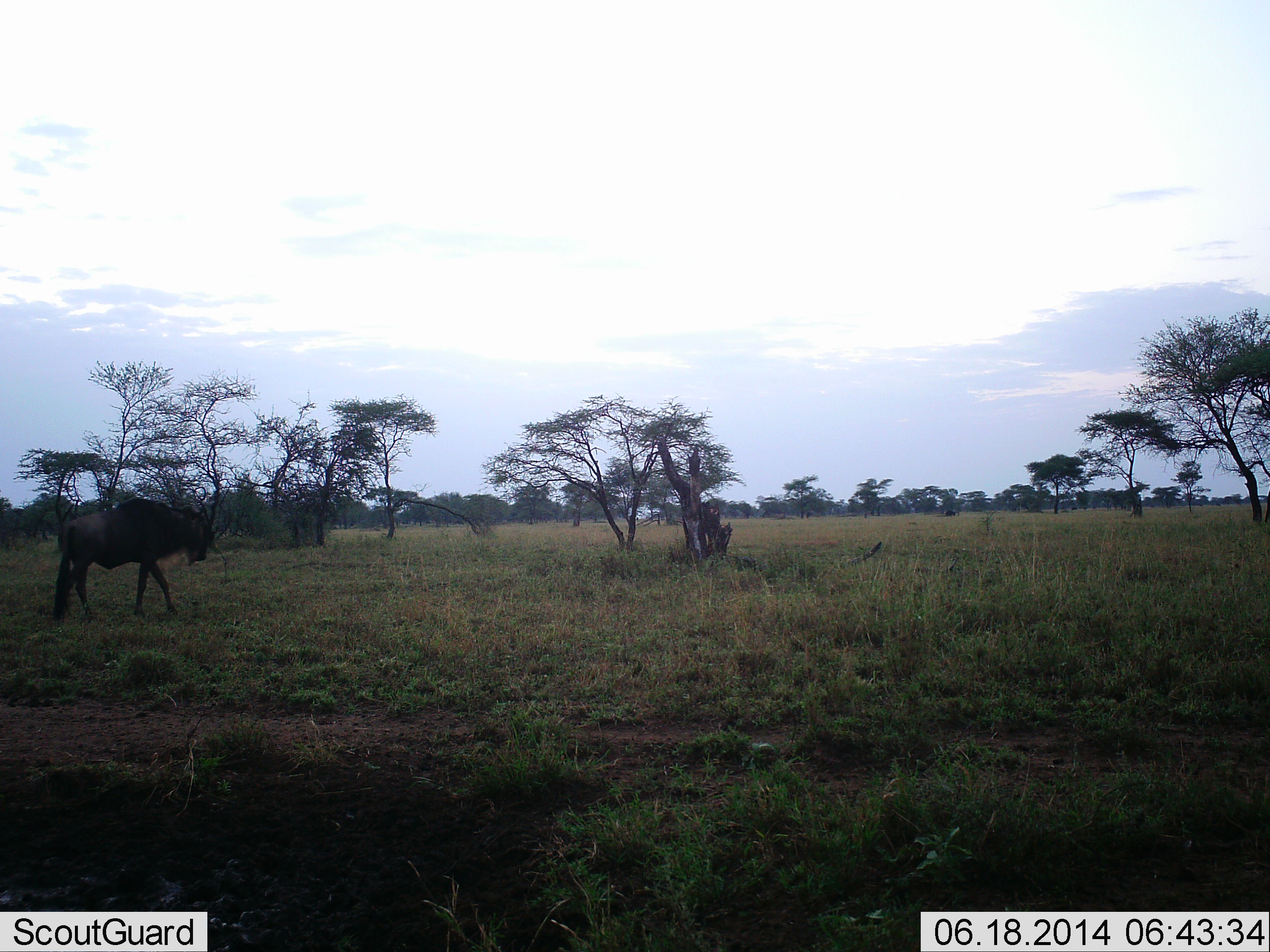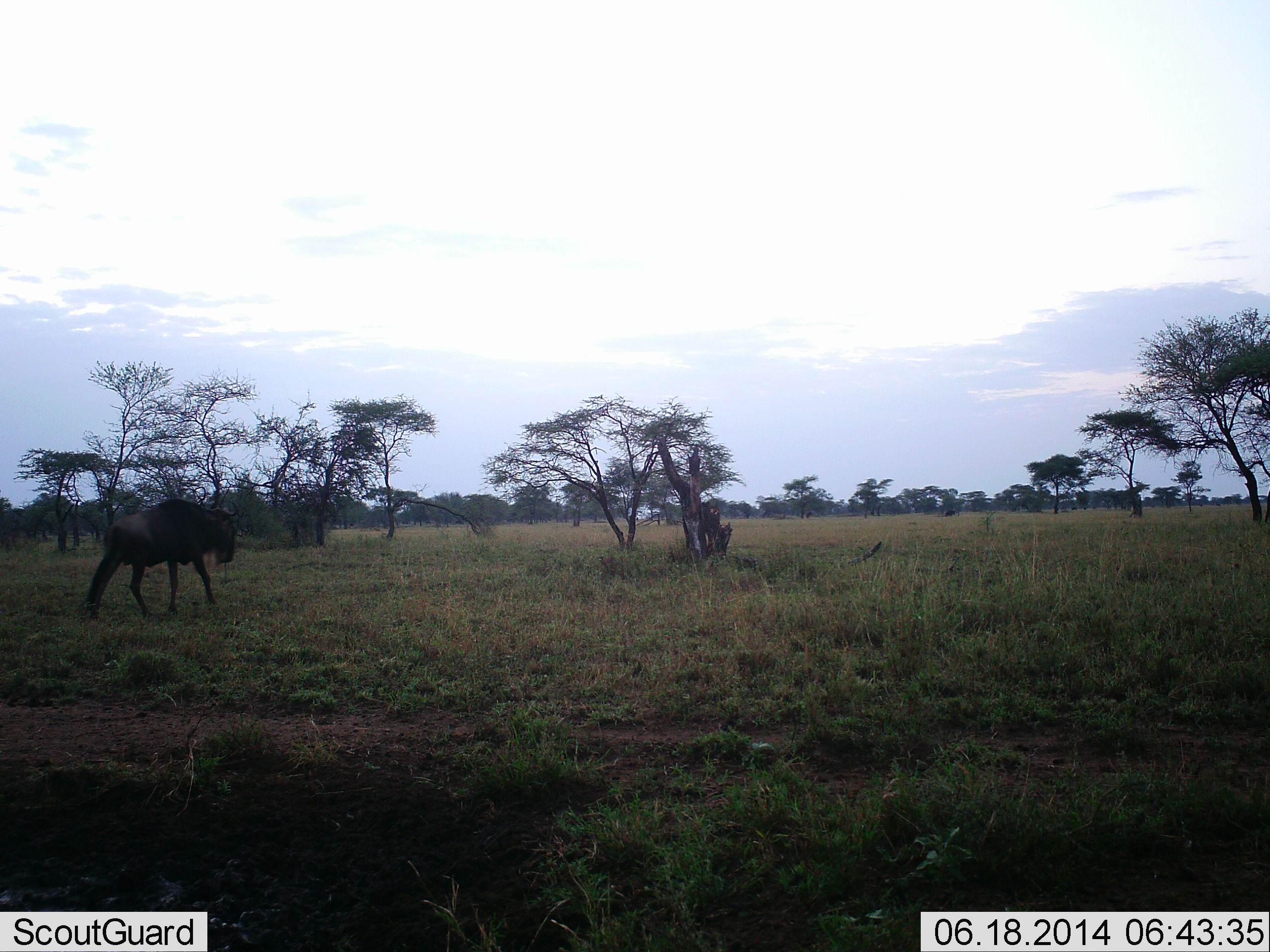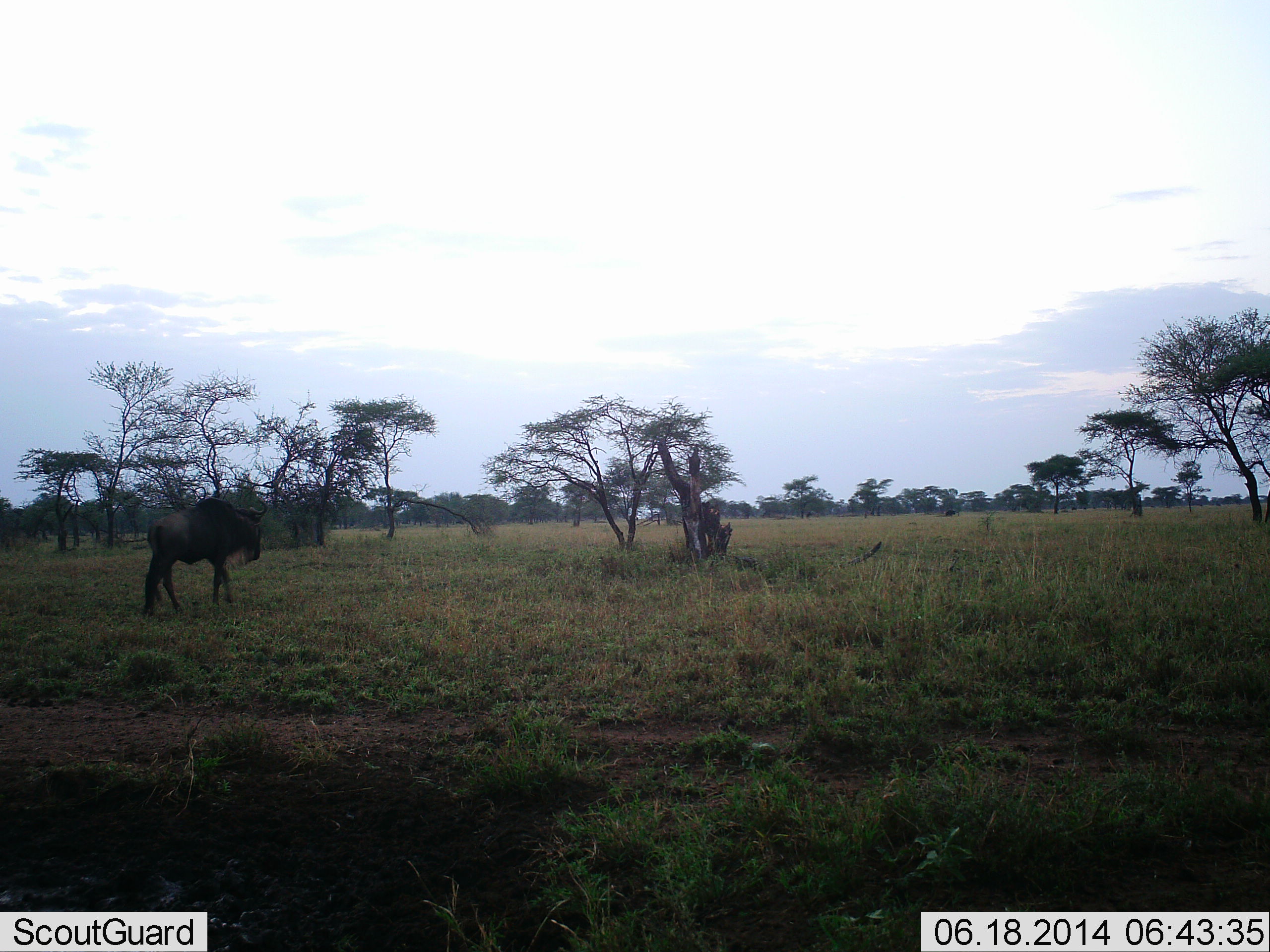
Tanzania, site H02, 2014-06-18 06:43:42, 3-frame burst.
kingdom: Animalia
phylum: Chordata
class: Mammalia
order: Artiodactyla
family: Bovidae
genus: Connochaetes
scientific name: Connochaetes taurinus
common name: blue wildebeest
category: wildebeest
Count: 1.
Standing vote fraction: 0%.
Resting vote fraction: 0%.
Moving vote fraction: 100%.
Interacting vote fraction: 0%.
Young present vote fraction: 0%.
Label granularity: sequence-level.